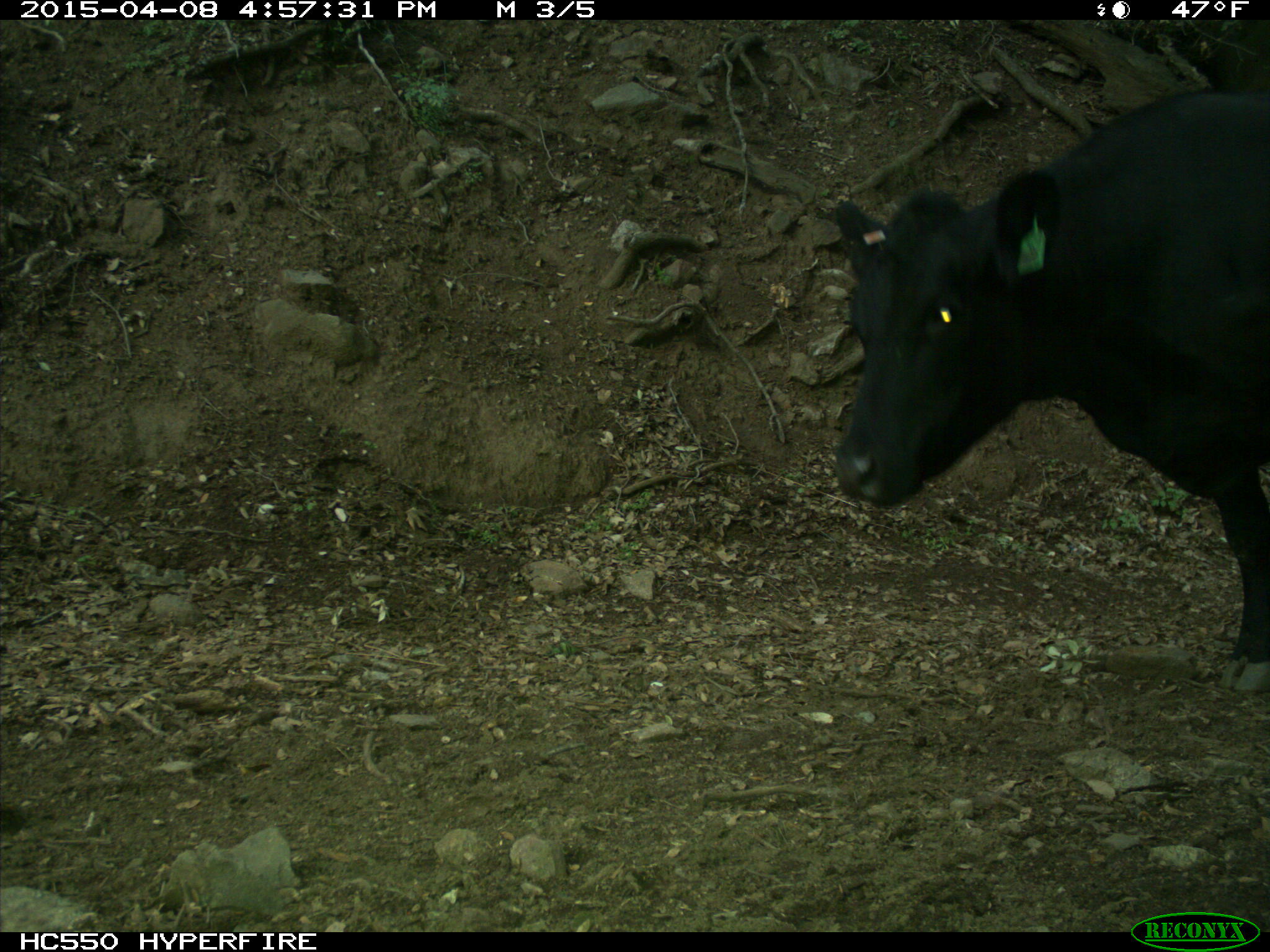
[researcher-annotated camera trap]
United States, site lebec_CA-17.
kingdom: Animalia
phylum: Chordata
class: Mammalia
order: Artiodactyla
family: Bovidae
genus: Bos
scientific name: Bos taurus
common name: domestic cow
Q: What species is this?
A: Bos taurus (domestic cow).